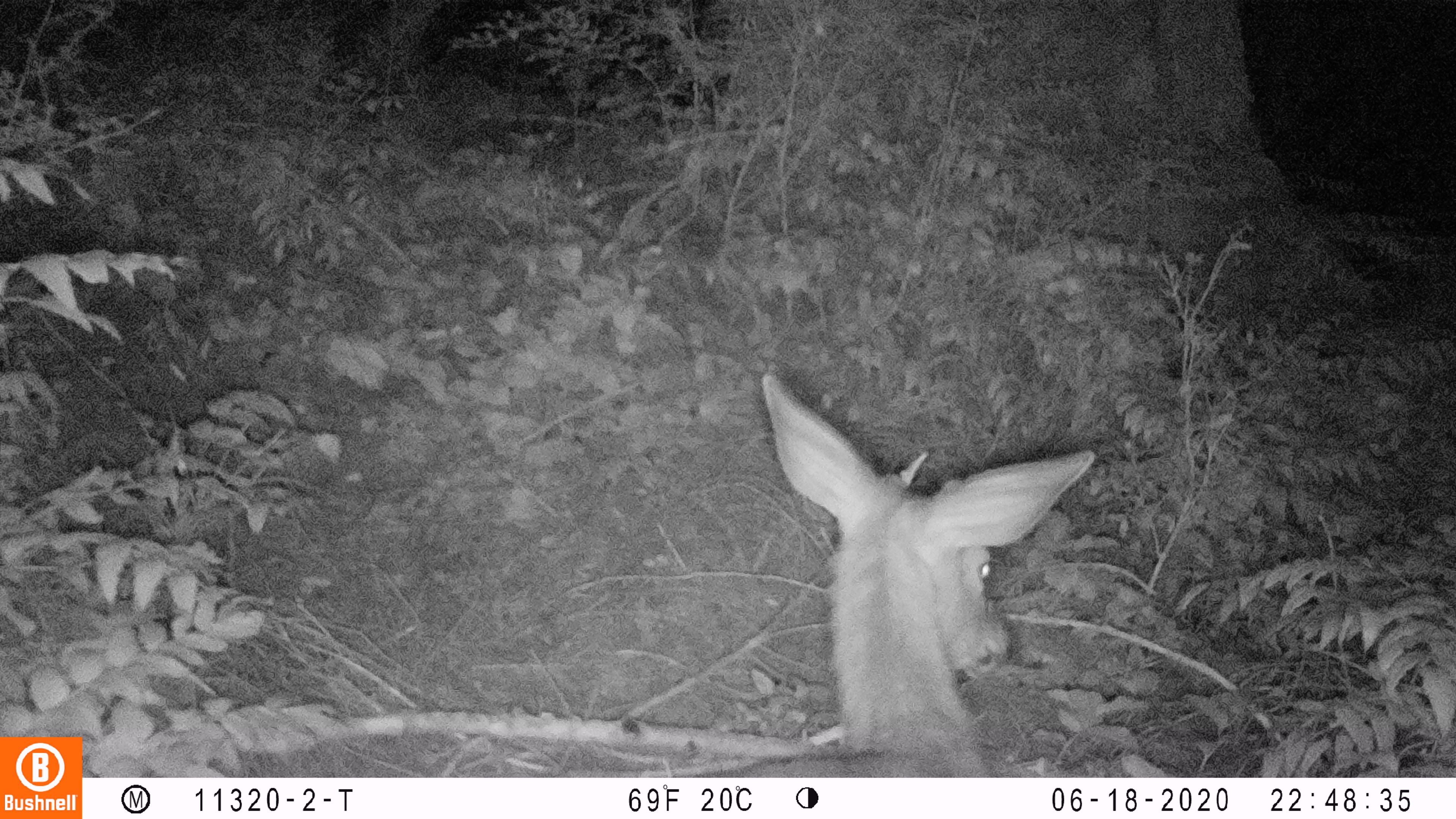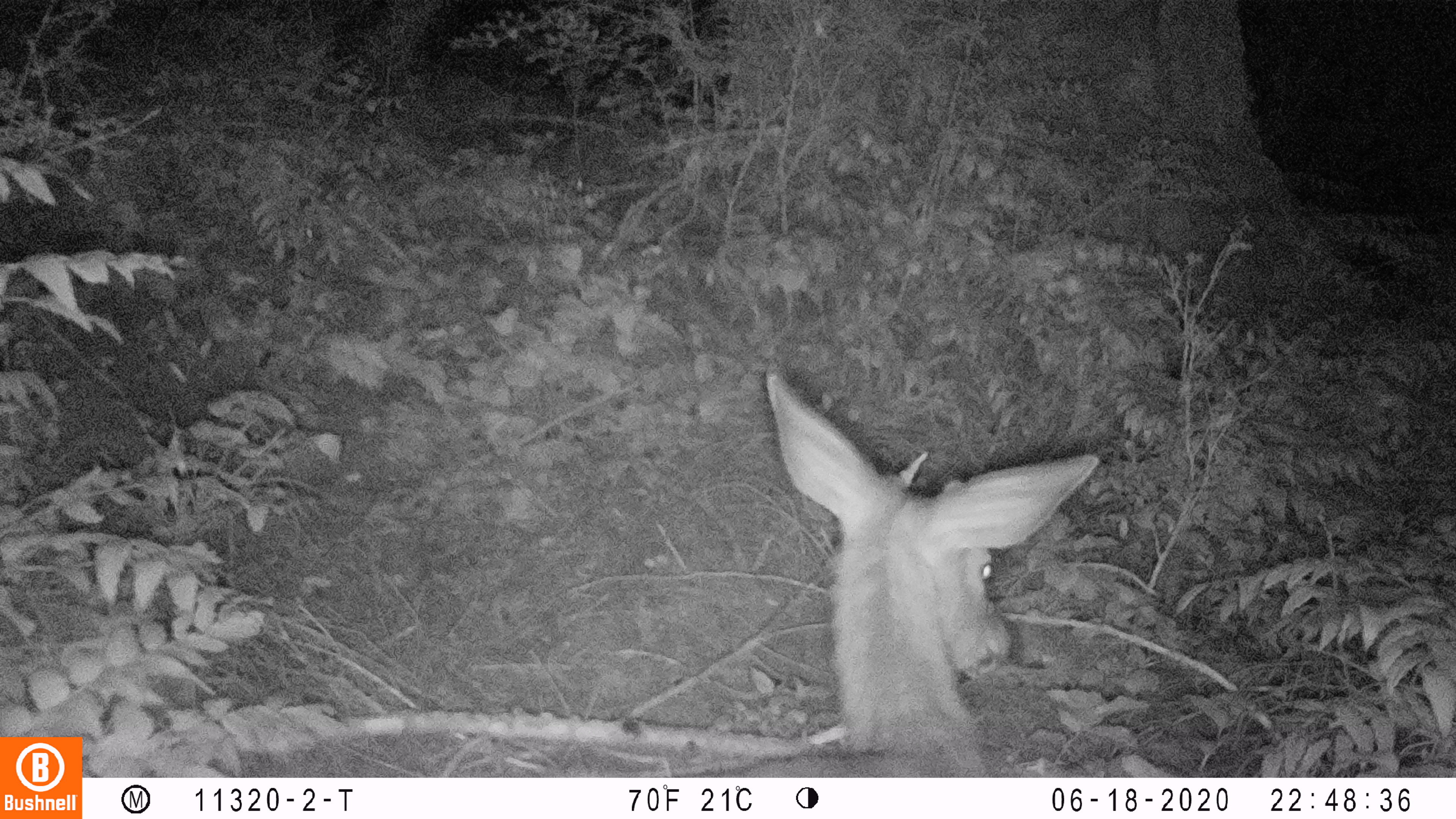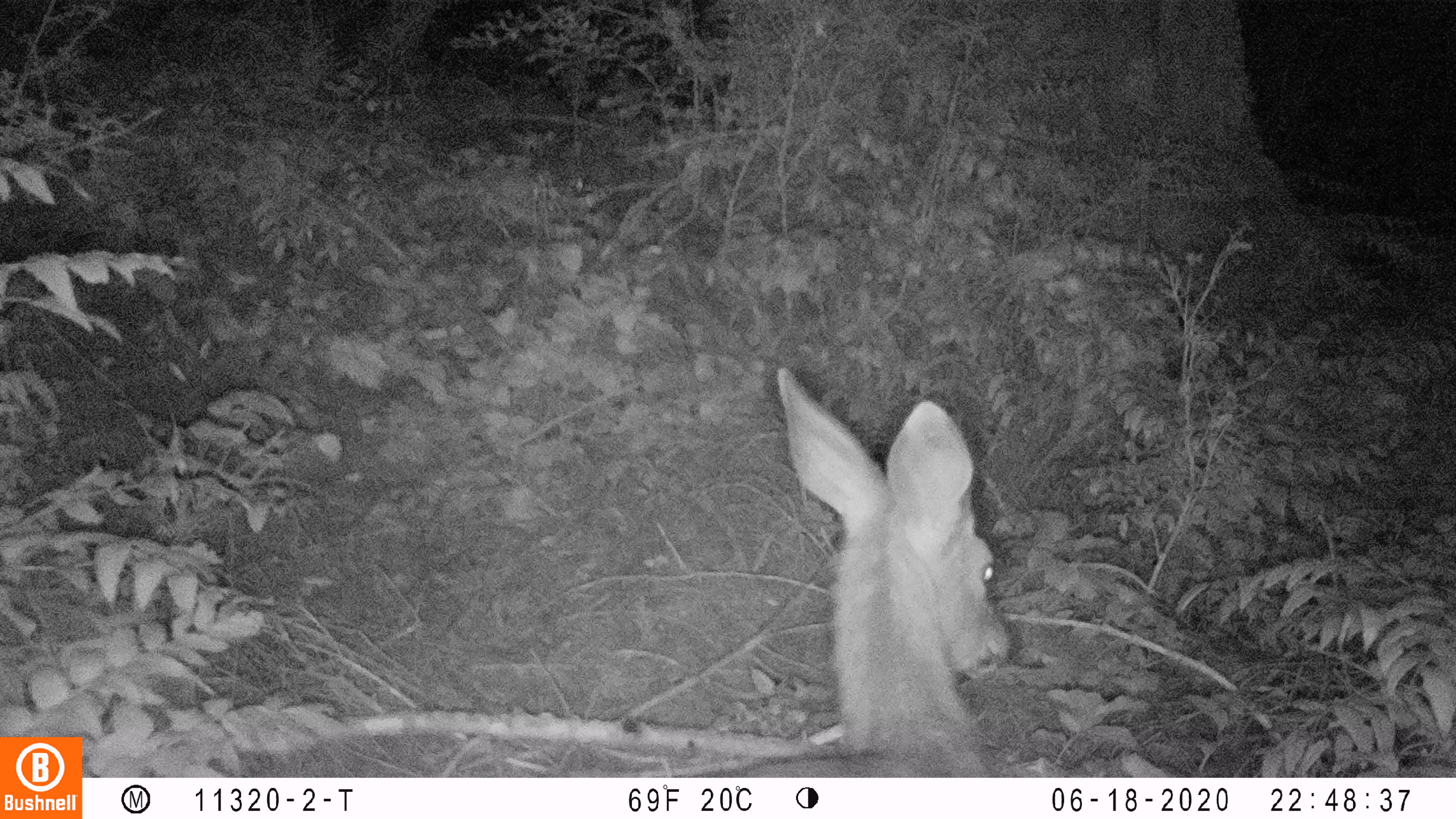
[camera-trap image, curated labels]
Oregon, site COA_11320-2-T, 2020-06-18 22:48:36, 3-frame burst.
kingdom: Animalia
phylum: Chordata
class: Mammalia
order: Artiodactyla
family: Cervidae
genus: Odocoileus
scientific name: Odocoileus hemionus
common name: black-tailed deer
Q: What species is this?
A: Black-tailed deer (Odocoileus hemionus).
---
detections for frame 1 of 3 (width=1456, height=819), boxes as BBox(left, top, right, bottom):
black-tailed deer: BBox(685, 363, 1100, 770)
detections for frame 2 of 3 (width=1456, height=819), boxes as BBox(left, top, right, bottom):
black-tailed deer: BBox(723, 359, 1106, 772)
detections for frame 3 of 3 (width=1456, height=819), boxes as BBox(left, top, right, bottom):
black-tailed deer: BBox(692, 370, 1020, 770)